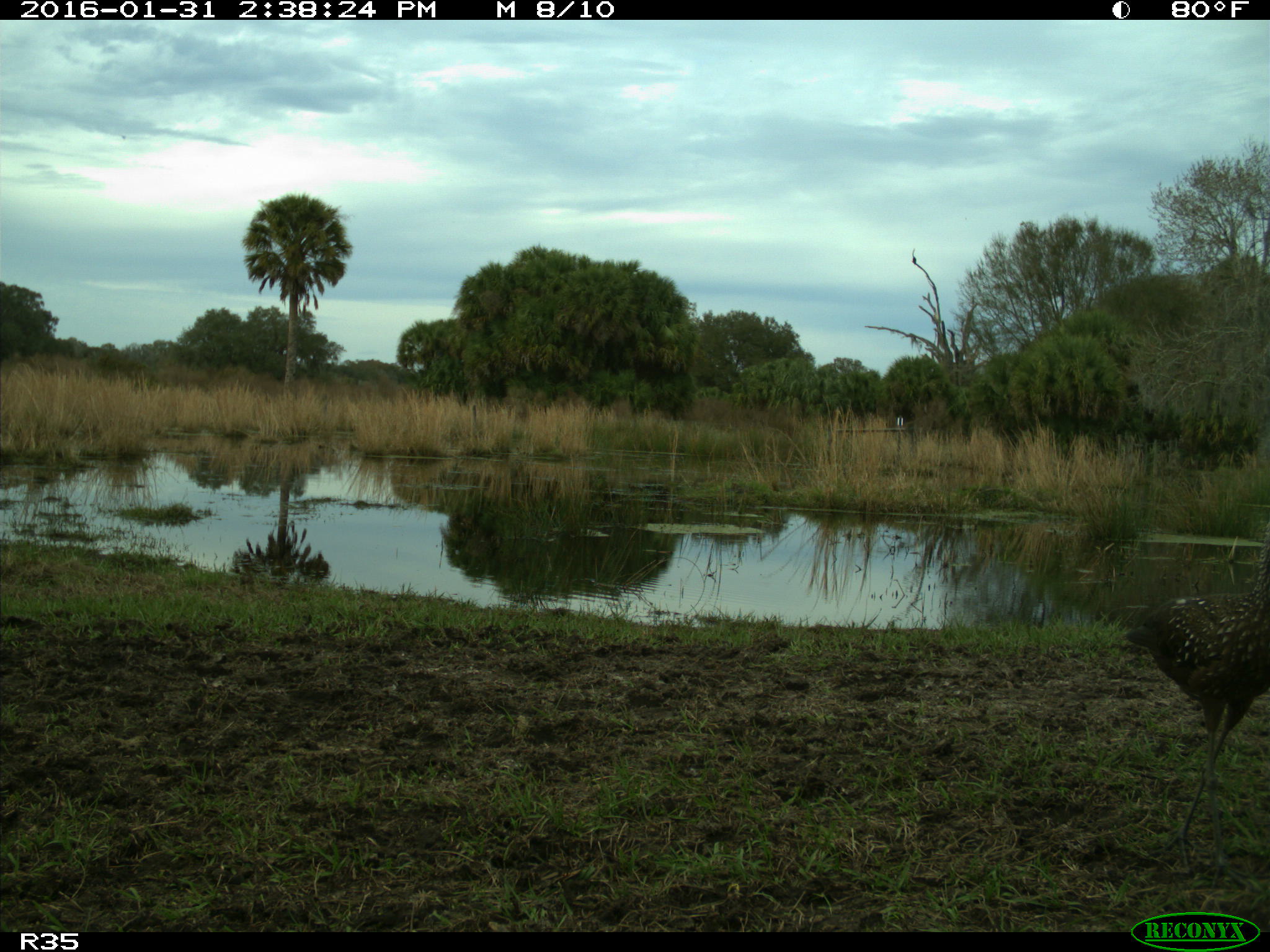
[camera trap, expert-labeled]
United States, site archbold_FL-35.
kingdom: Animalia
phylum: Chordata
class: Aves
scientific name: Aves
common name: birds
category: unidentified bird